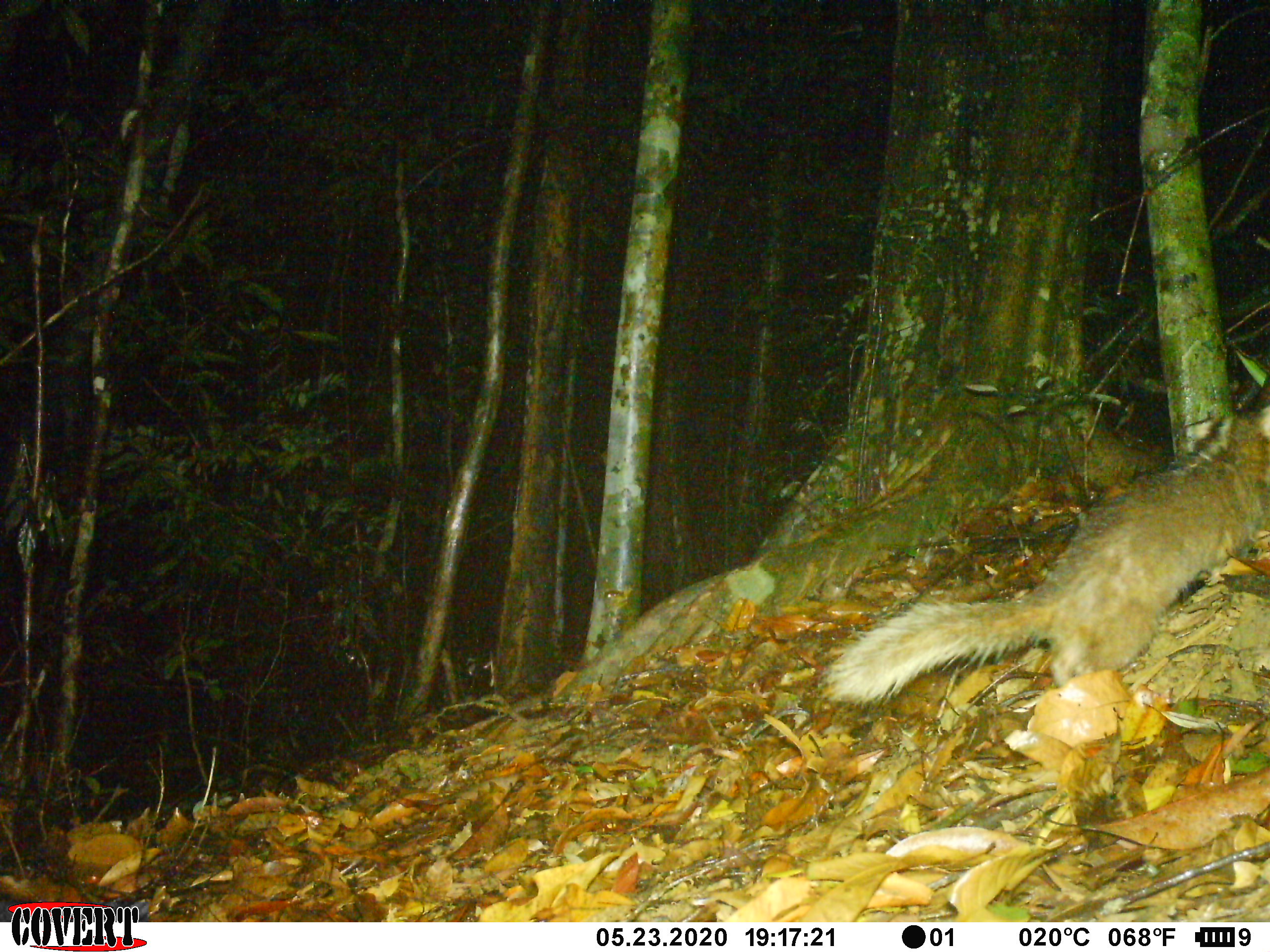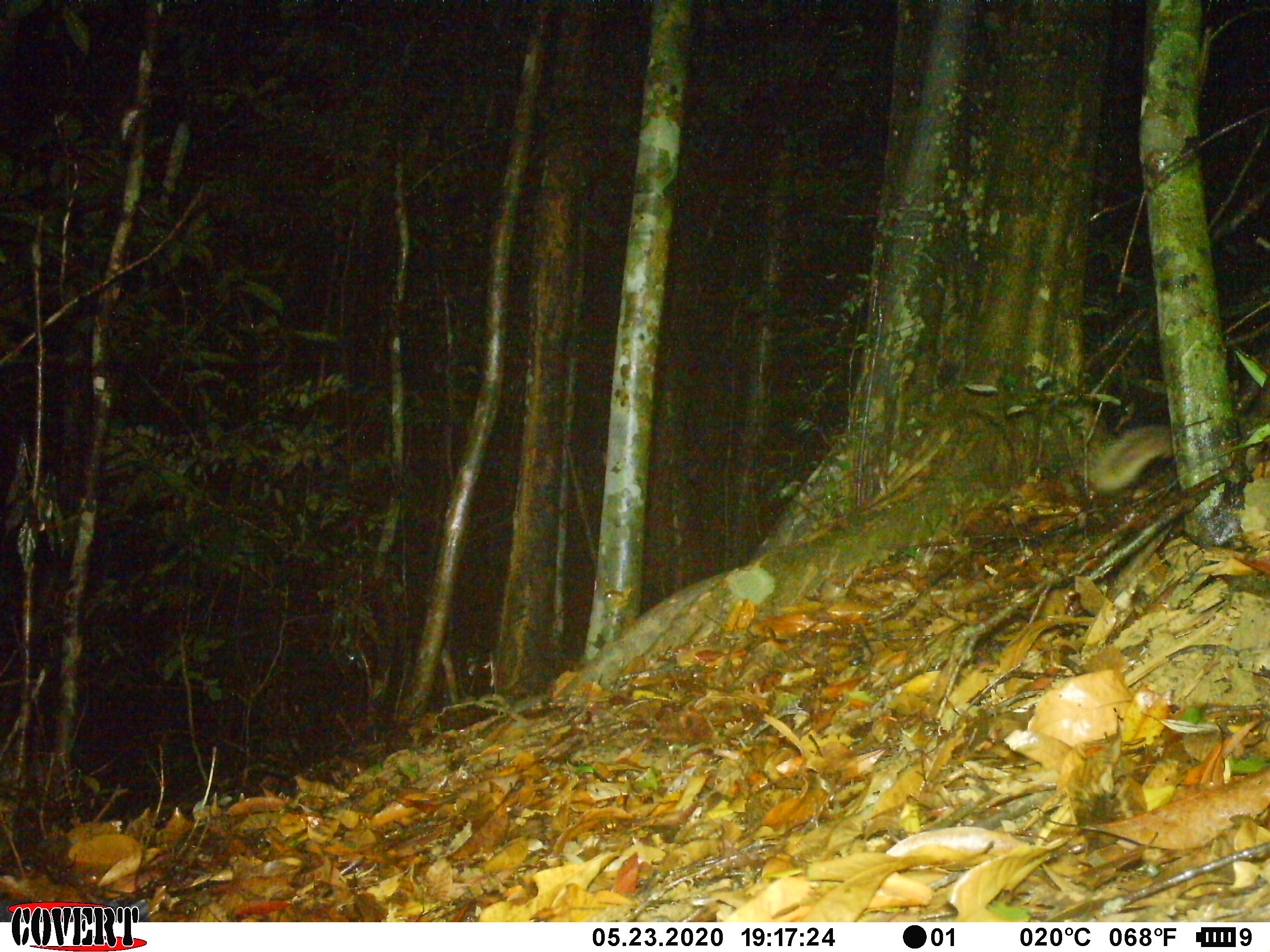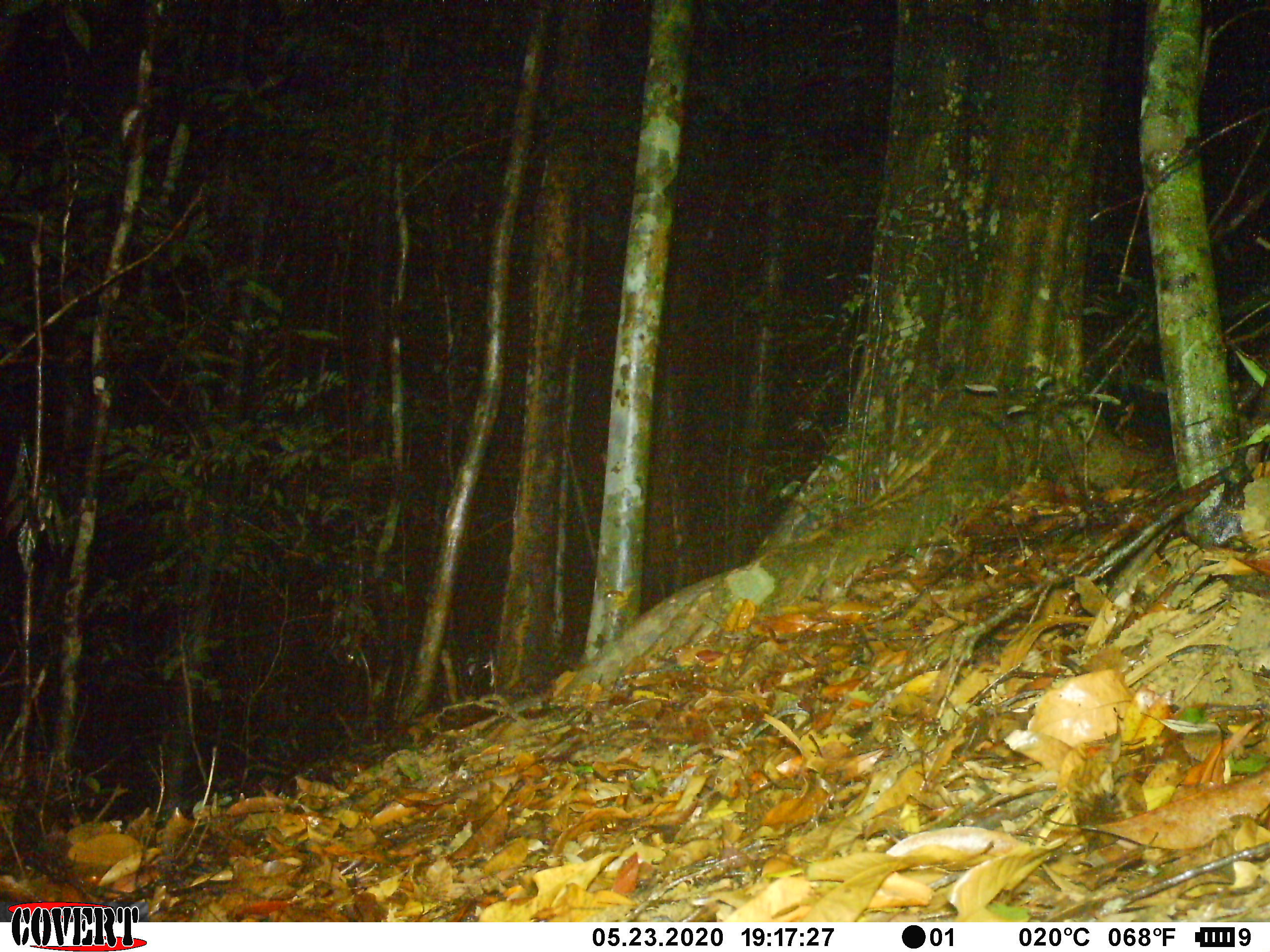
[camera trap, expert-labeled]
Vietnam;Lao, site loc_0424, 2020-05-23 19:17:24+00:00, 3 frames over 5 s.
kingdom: Animalia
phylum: Chordata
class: Mammalia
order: Carnivora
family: Mustelidae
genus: Melogale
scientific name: Melogale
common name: ferret badger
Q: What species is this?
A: Ferret badger (Melogale).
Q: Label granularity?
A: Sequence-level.